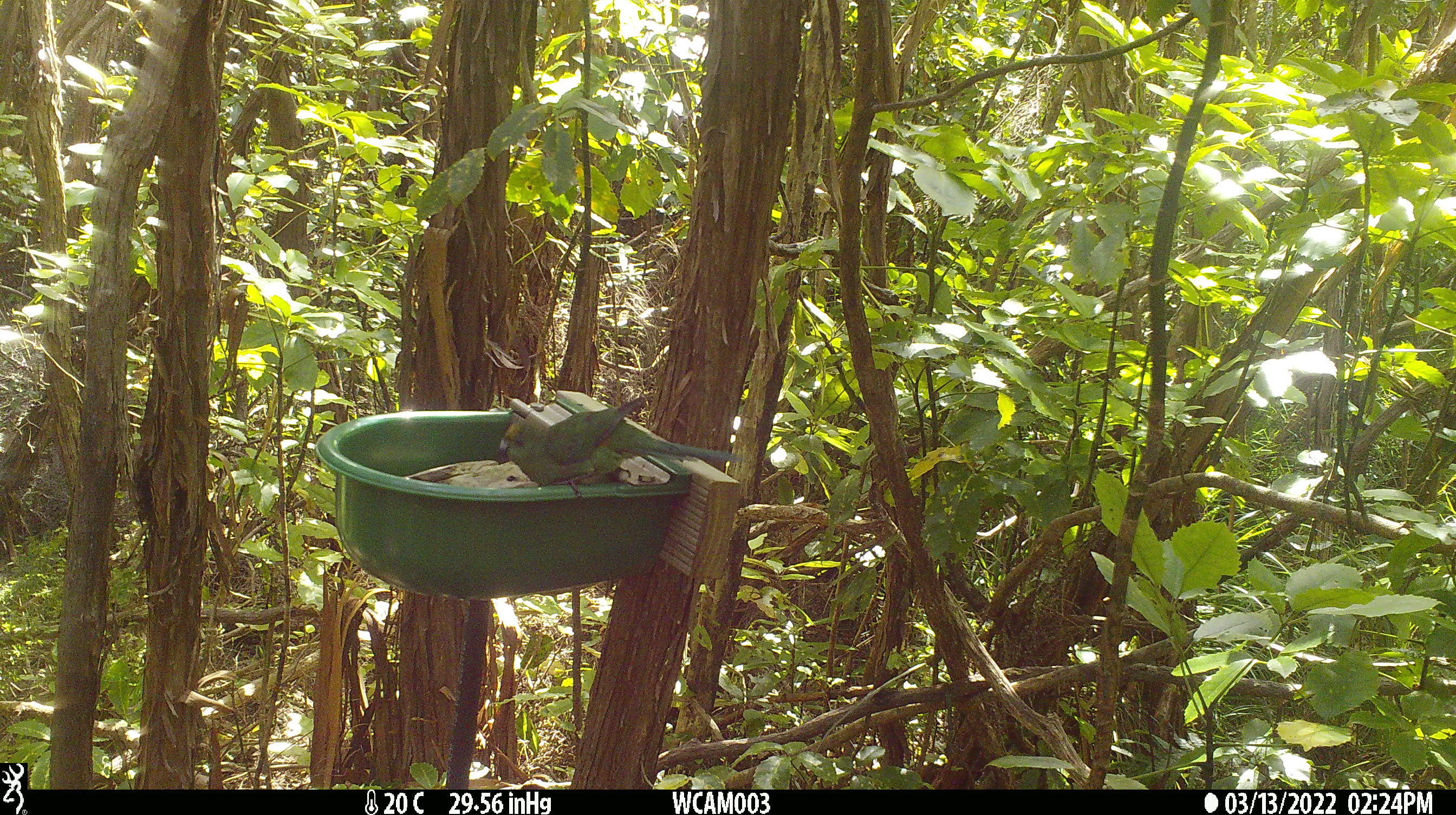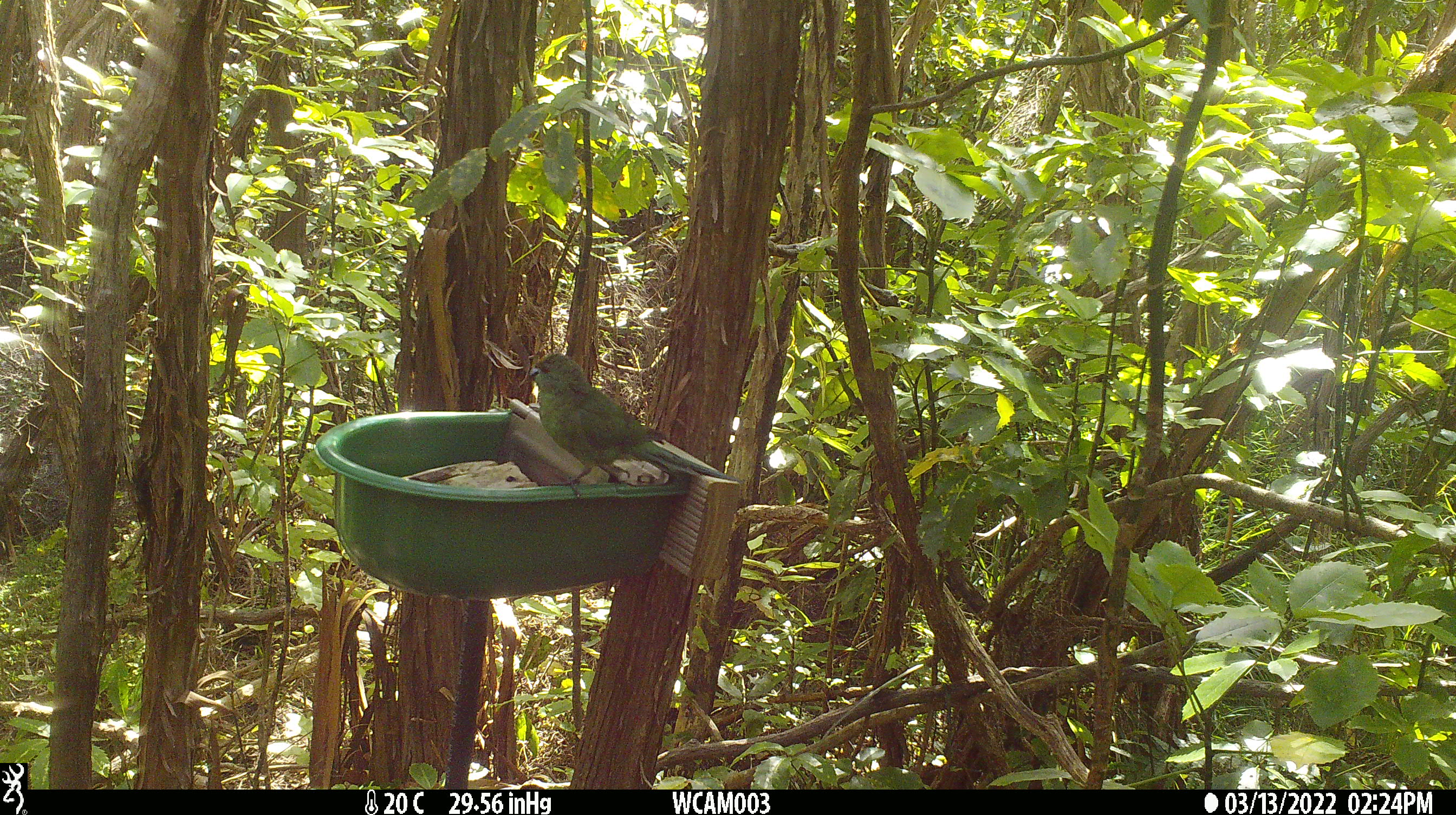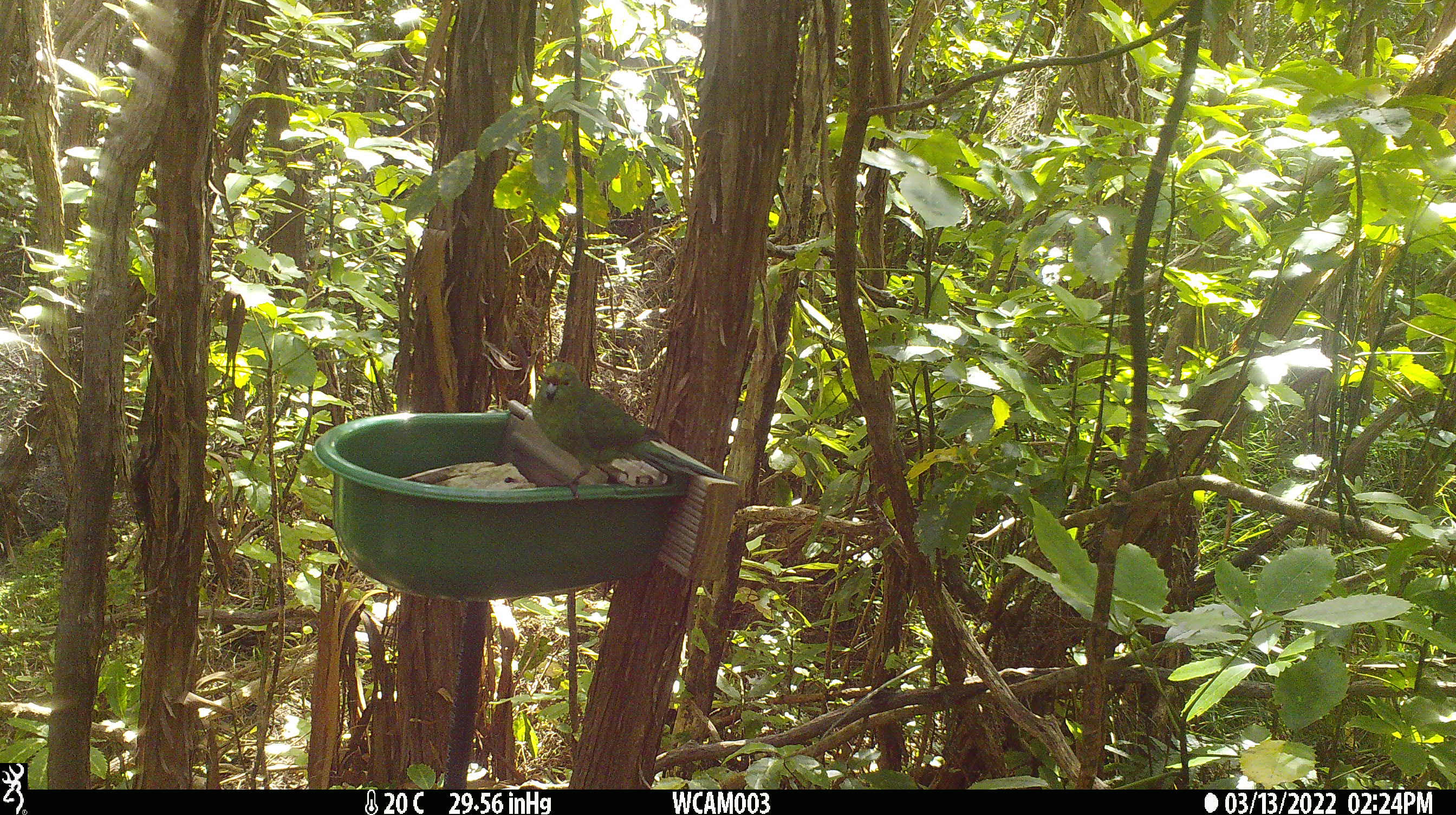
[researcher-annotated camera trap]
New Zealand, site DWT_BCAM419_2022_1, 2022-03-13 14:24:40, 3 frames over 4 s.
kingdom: Animalia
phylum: Chordata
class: Aves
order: Psittaciformes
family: Psittaculidae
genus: Cyanoramphus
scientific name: Cyanoramphus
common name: parakeet